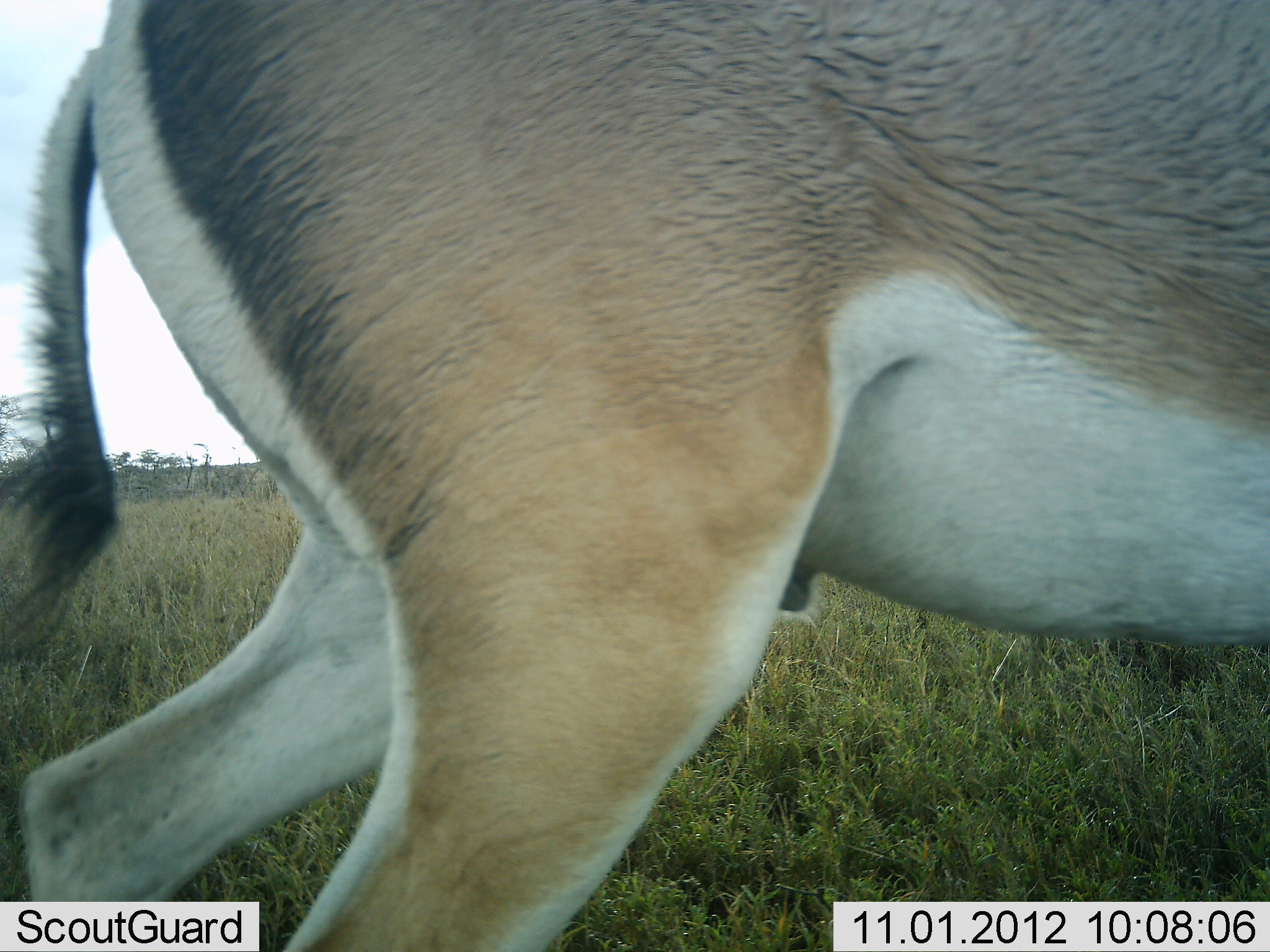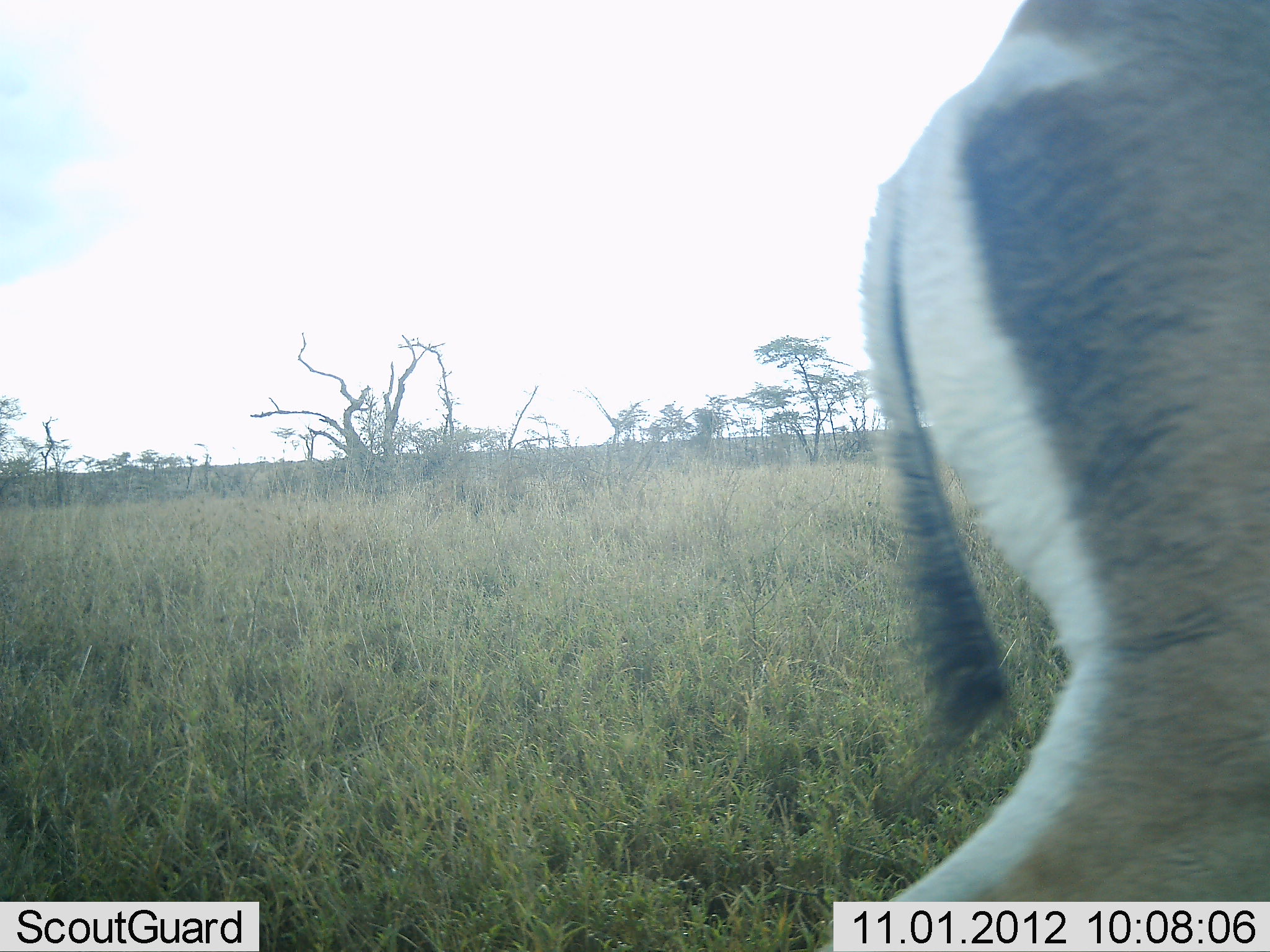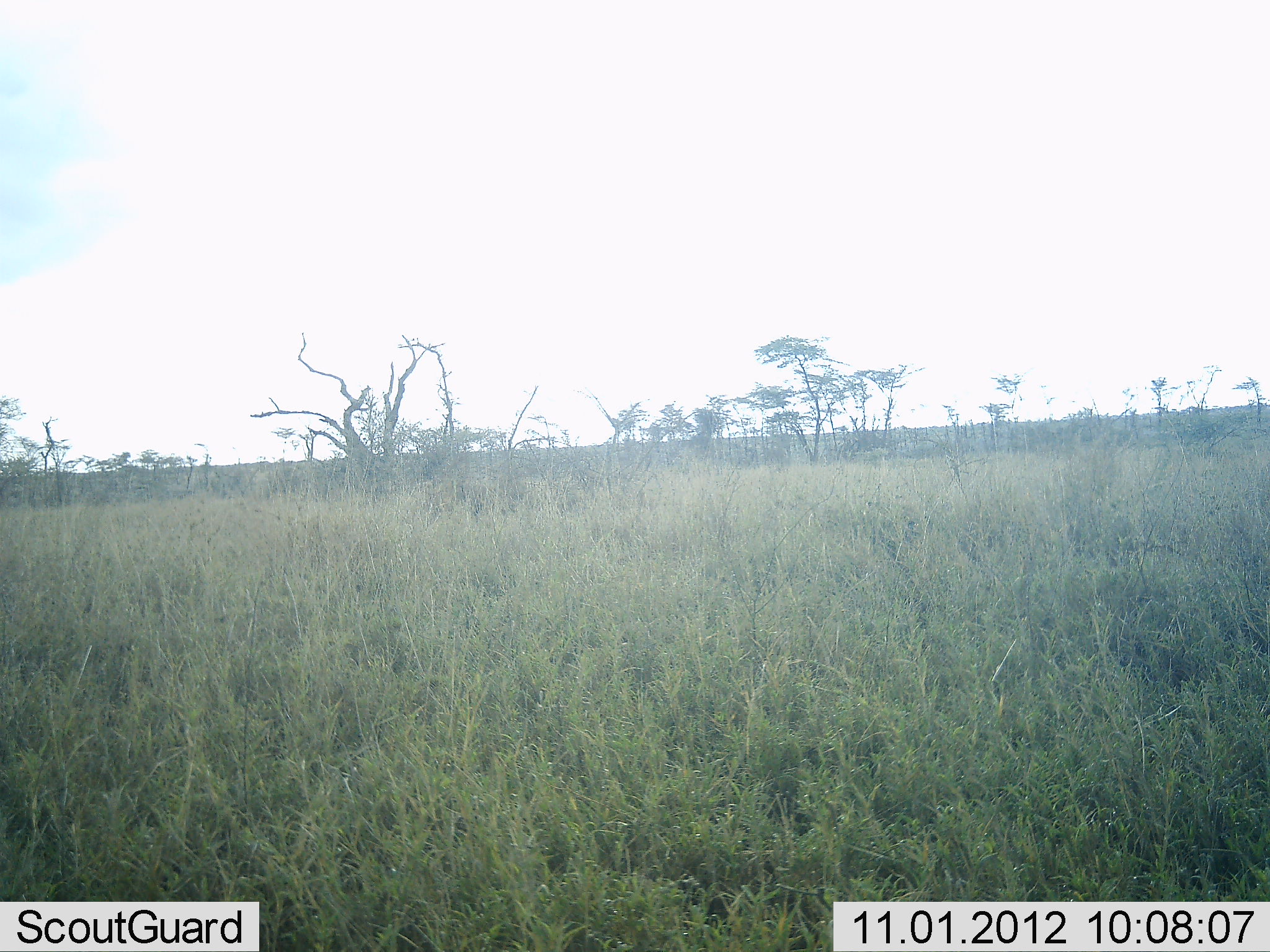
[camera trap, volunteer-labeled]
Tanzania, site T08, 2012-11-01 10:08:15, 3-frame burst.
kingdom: Animalia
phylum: Chordata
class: Mammalia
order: Artiodactyla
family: Bovidae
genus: Nanger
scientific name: Nanger granti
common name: grant's gazelle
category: gazellegrants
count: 1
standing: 10%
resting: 0%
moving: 100%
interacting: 0%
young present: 0%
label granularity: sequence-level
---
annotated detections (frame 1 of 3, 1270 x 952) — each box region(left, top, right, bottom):
animal: region(0, 0, 1269, 951)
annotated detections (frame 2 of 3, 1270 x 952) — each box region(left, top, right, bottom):
animal: region(821, 1, 1269, 952)